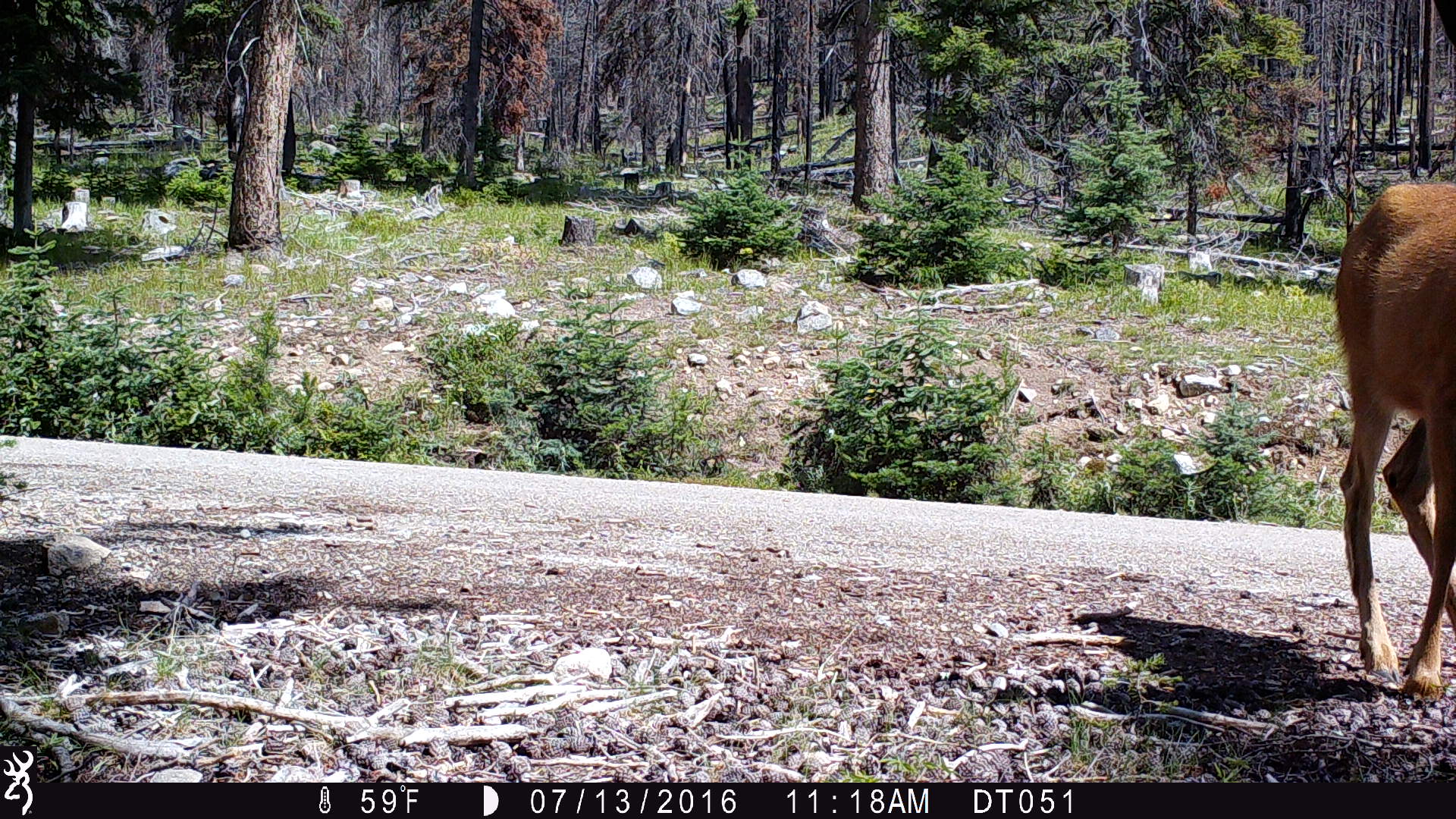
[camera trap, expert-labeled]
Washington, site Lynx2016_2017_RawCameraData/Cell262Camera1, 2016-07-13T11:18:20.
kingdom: Animalia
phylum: Chordata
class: Mammalia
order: Artiodactyla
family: Cervidae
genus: Odocoileus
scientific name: Odocoileus hemionus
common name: mule deer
Odocoileus hemionus (mule deer). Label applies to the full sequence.